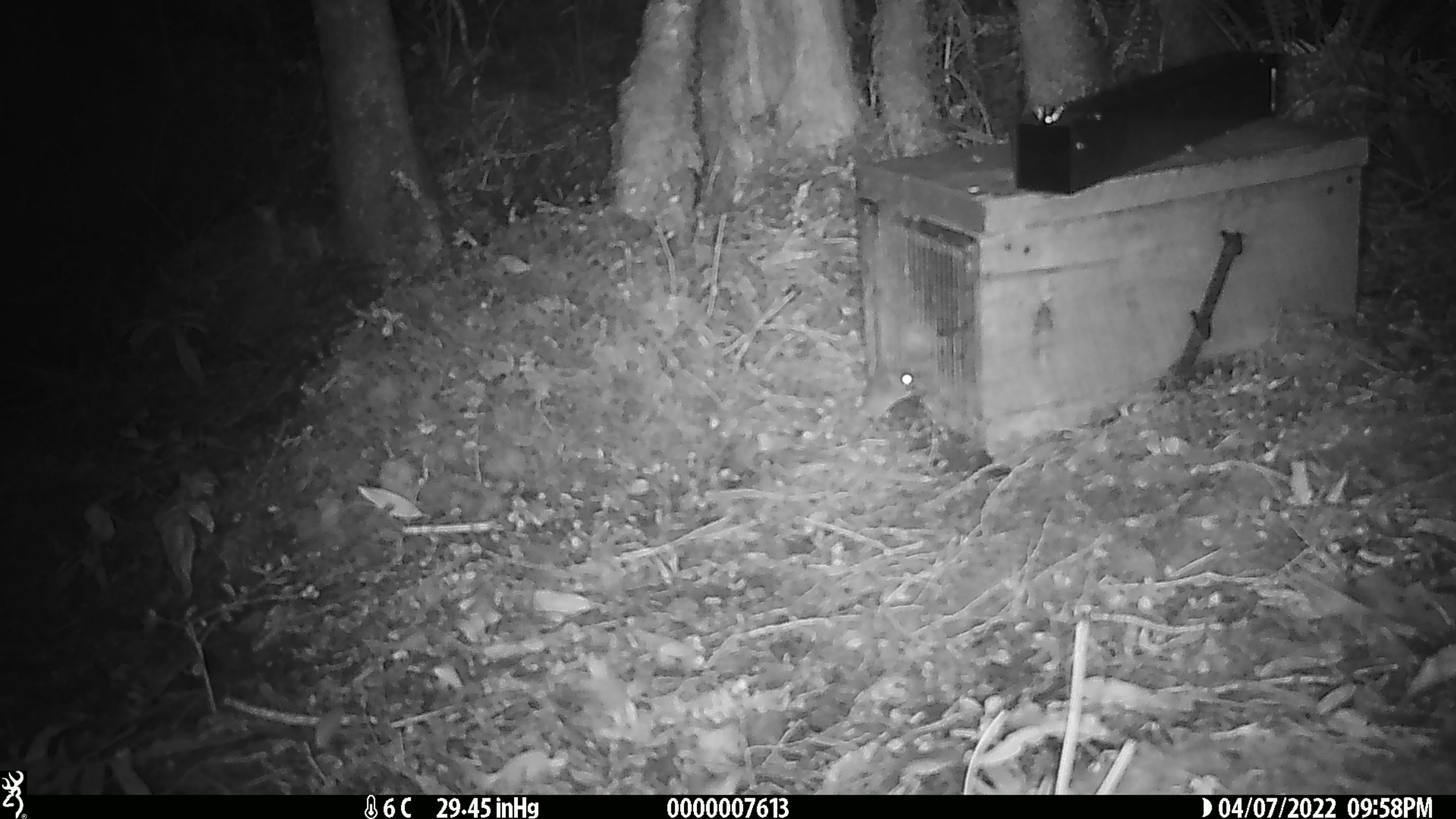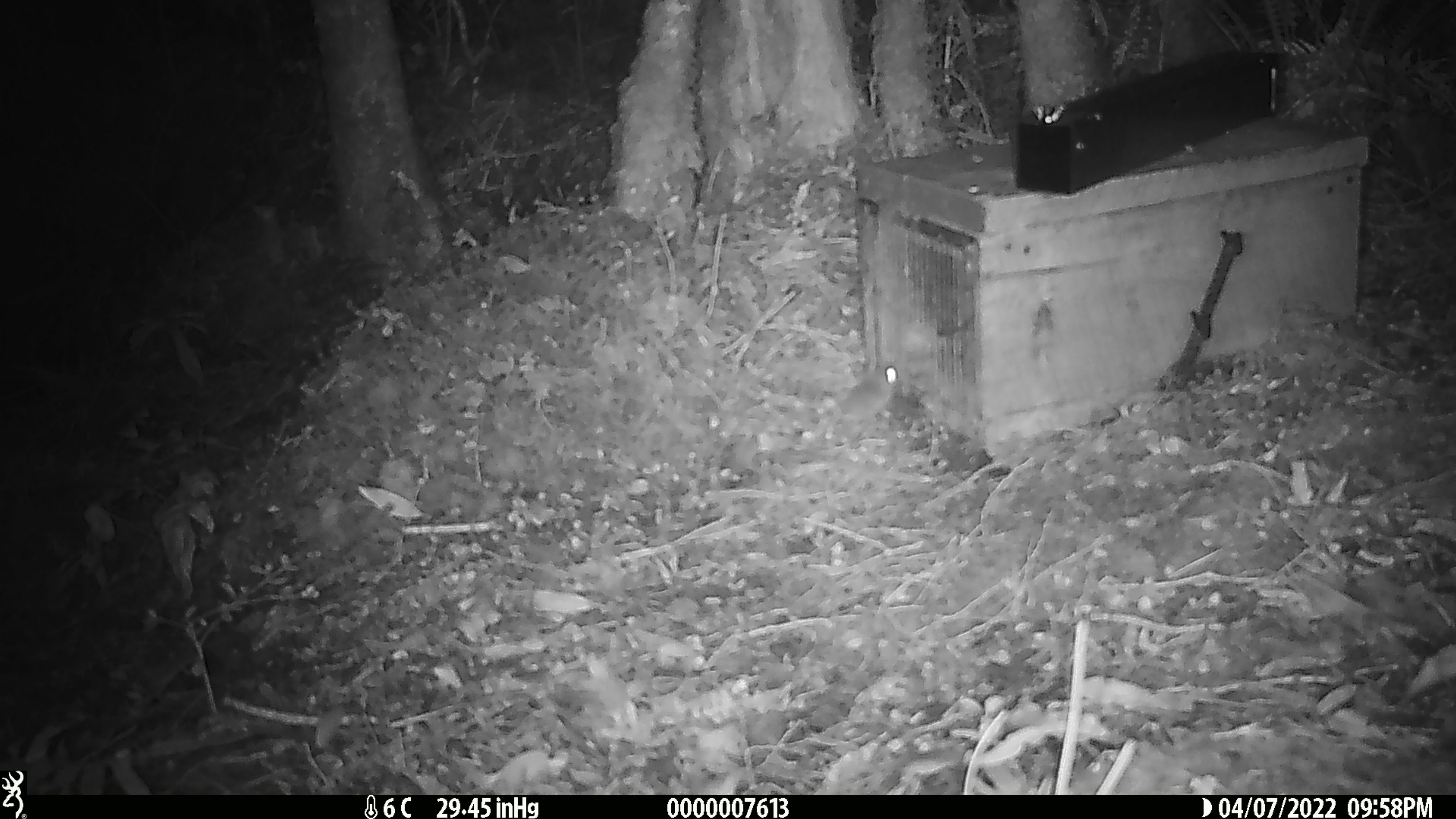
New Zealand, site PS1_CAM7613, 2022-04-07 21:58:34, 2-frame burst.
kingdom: Animalia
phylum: Chordata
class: Mammalia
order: Rodentia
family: Muridae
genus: Mus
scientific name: Mus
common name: mouse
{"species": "mouse (Mus)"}